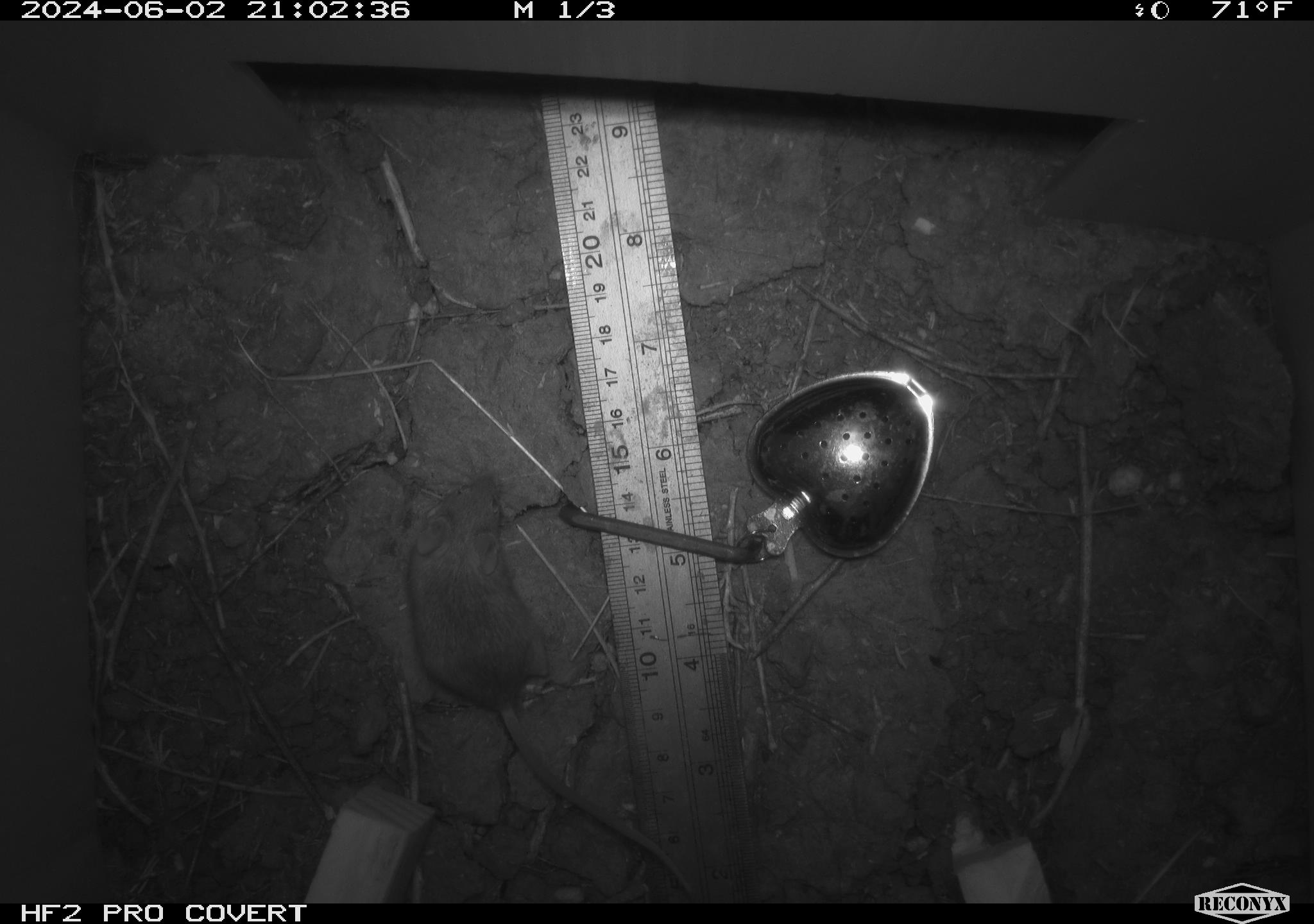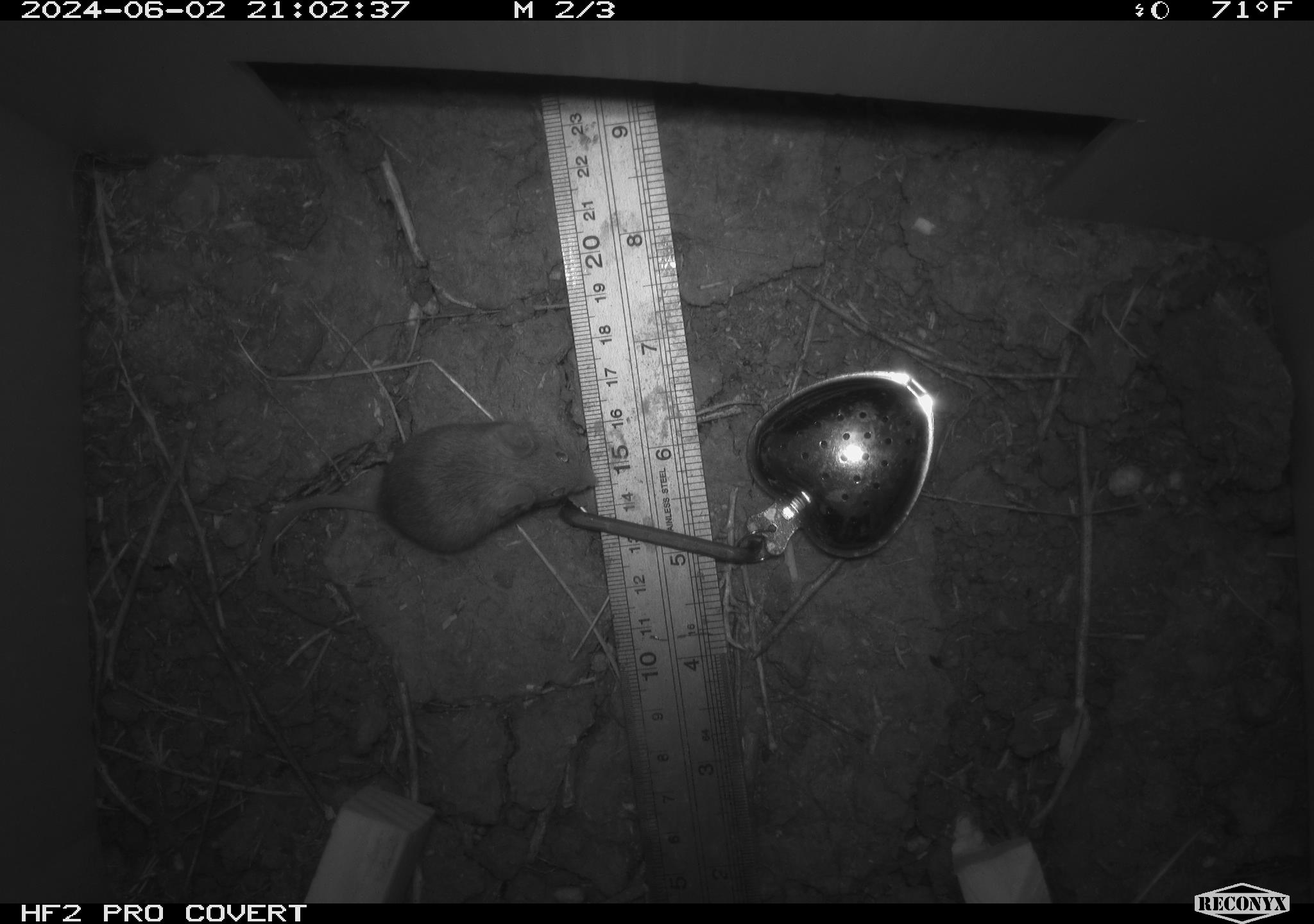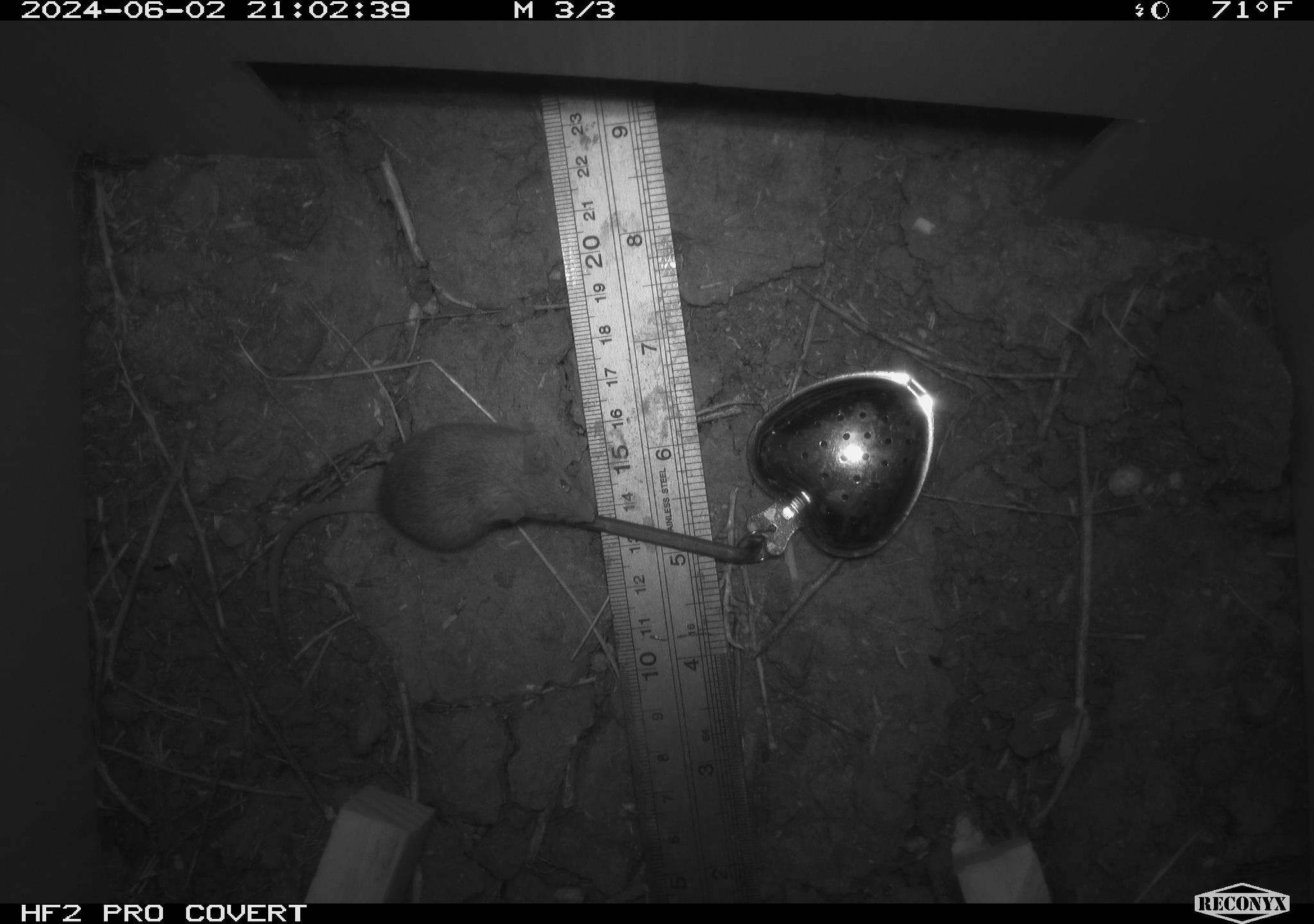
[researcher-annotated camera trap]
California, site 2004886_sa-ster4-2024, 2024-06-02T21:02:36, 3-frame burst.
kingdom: Animalia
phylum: Chordata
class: Mammalia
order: Rodentia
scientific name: Rodentia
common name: mouse species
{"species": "mouse species (Rodentia)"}